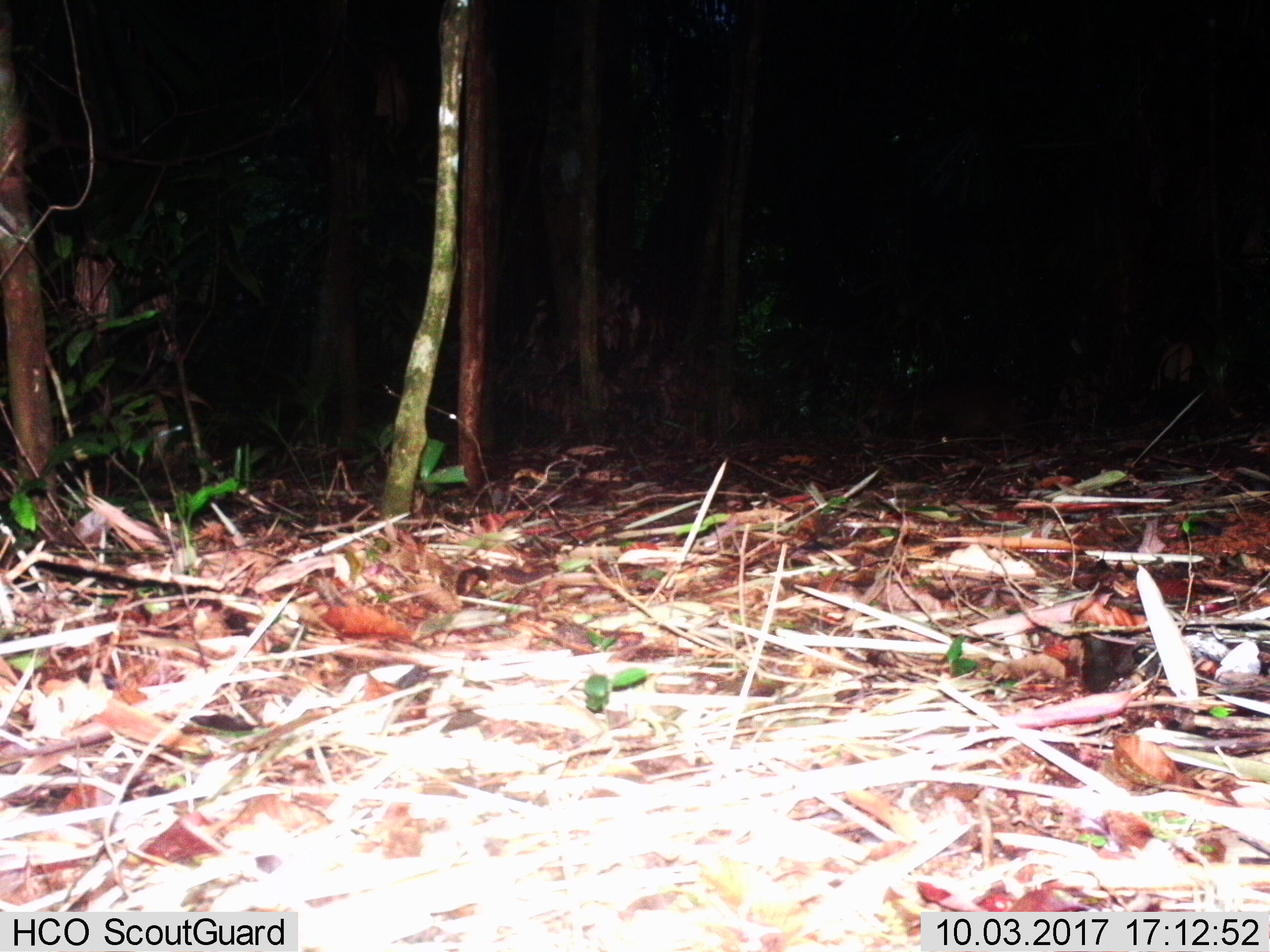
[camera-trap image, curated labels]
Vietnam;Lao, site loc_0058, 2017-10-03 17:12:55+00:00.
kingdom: Animalia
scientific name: Animalia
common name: animal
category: unidentified animal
Unidentified animal (animal) (Animalia). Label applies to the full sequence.